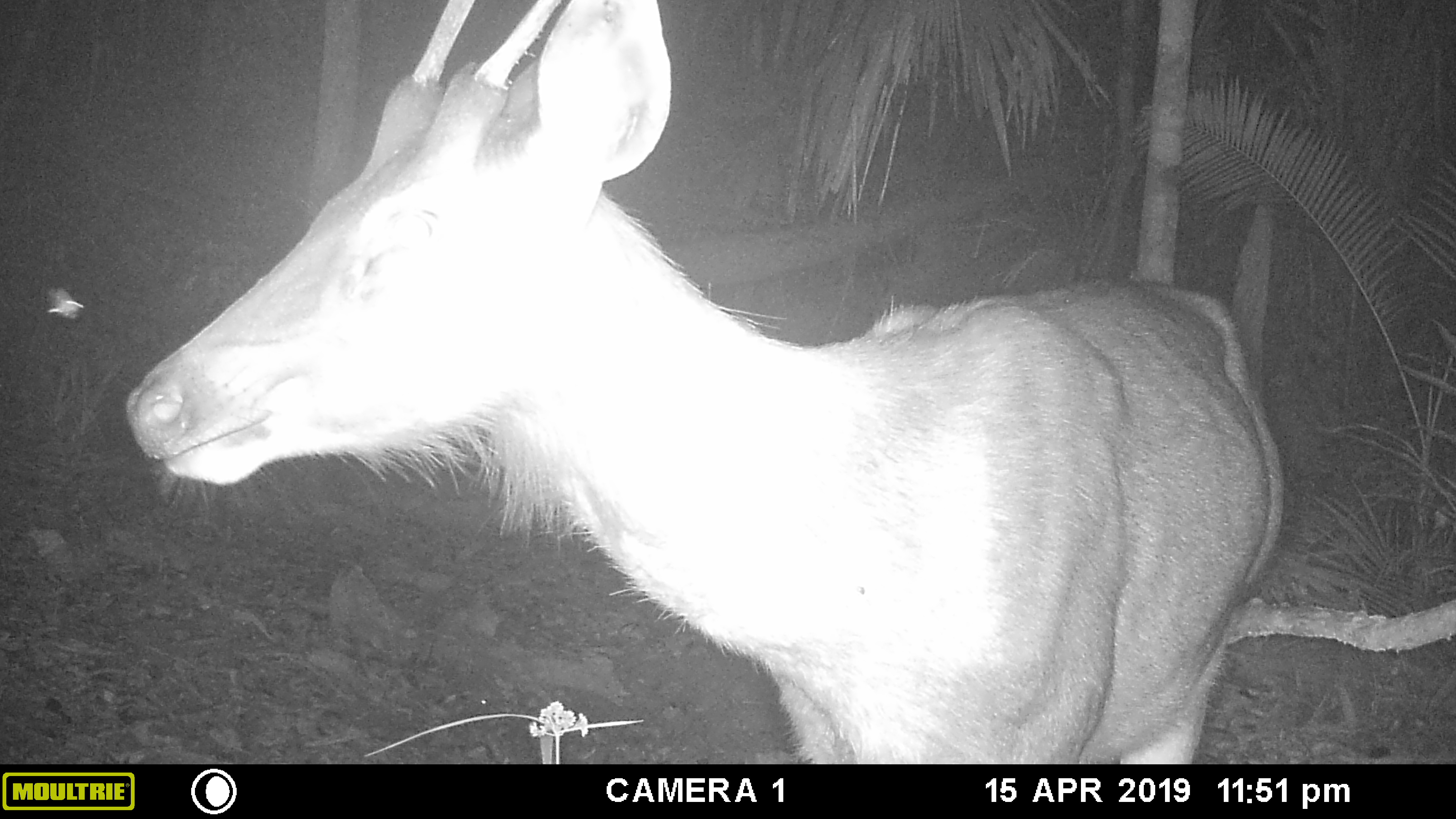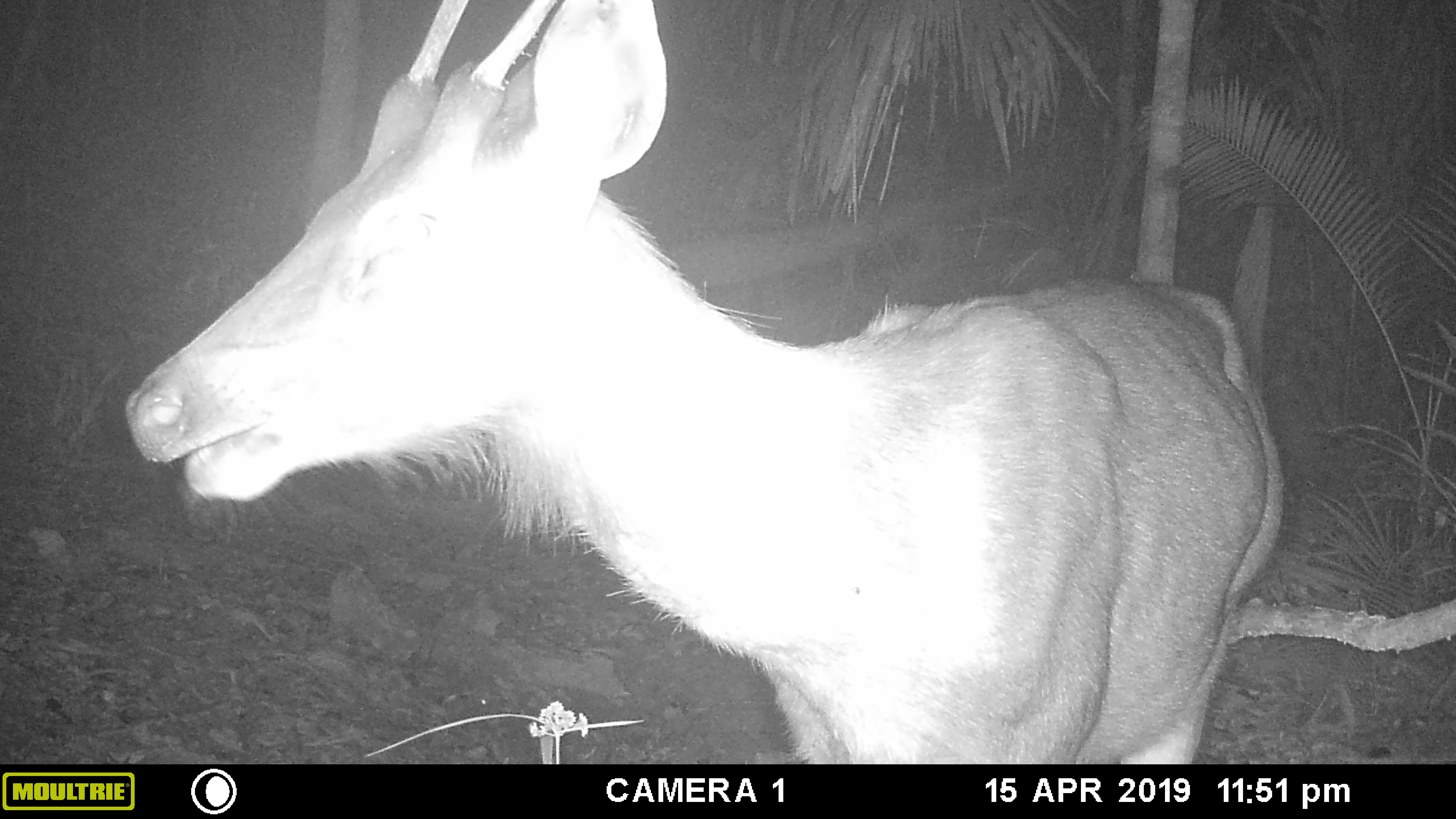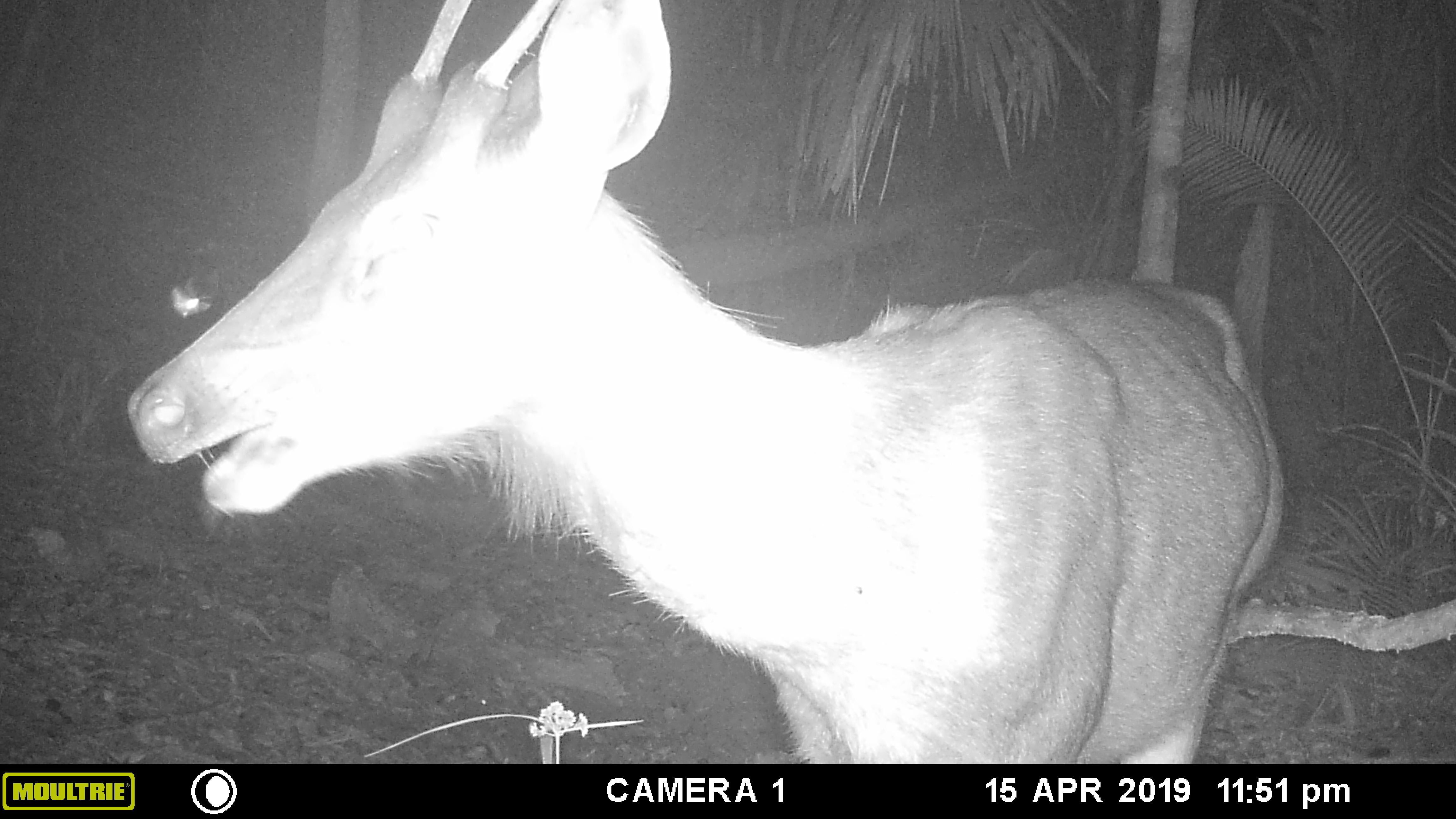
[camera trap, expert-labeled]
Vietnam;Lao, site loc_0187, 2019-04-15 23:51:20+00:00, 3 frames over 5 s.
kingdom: Animalia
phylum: Chordata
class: Mammalia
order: Artiodactyla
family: Cervidae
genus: Rusa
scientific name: Rusa unicolor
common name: sambar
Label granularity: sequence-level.